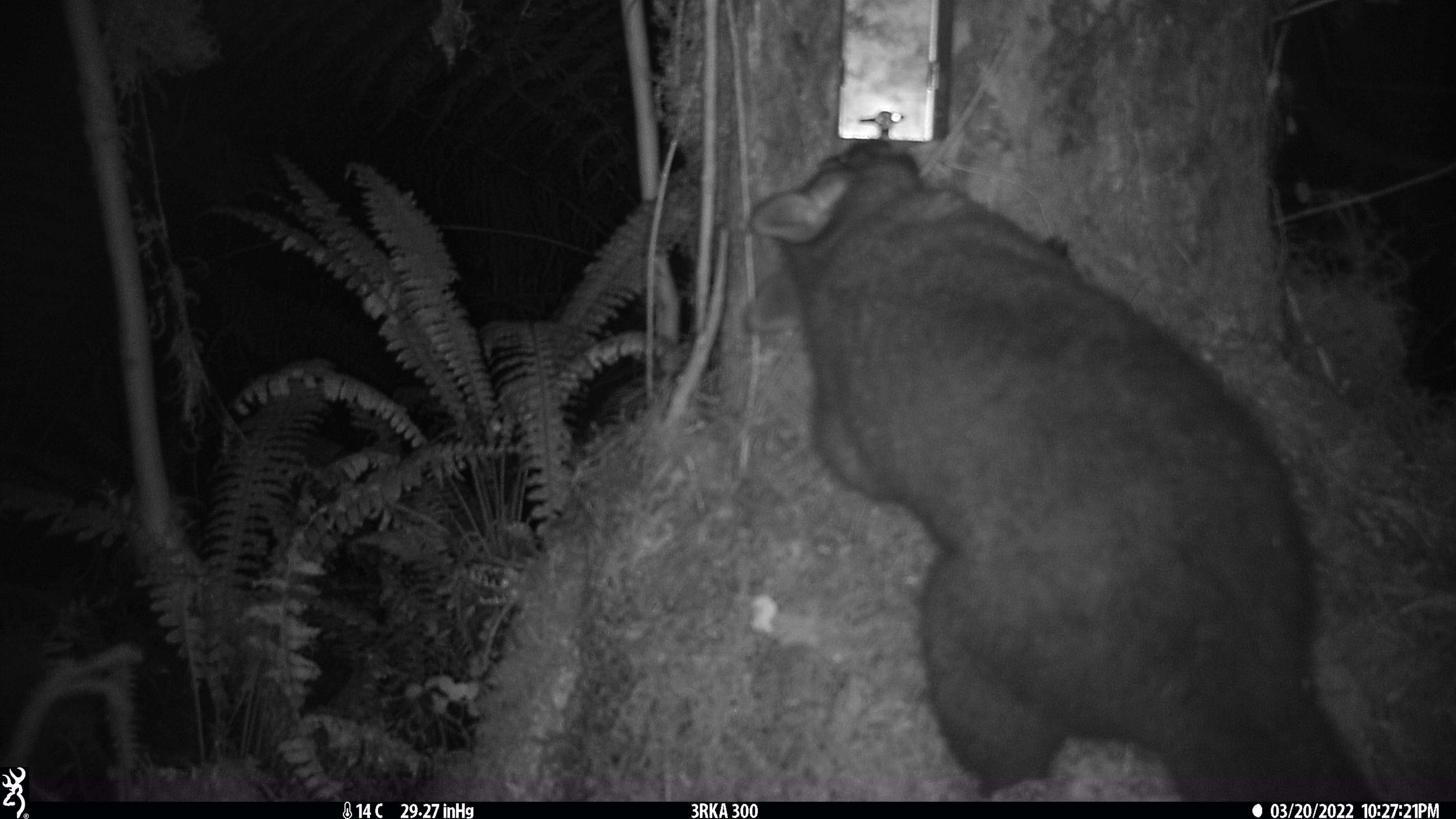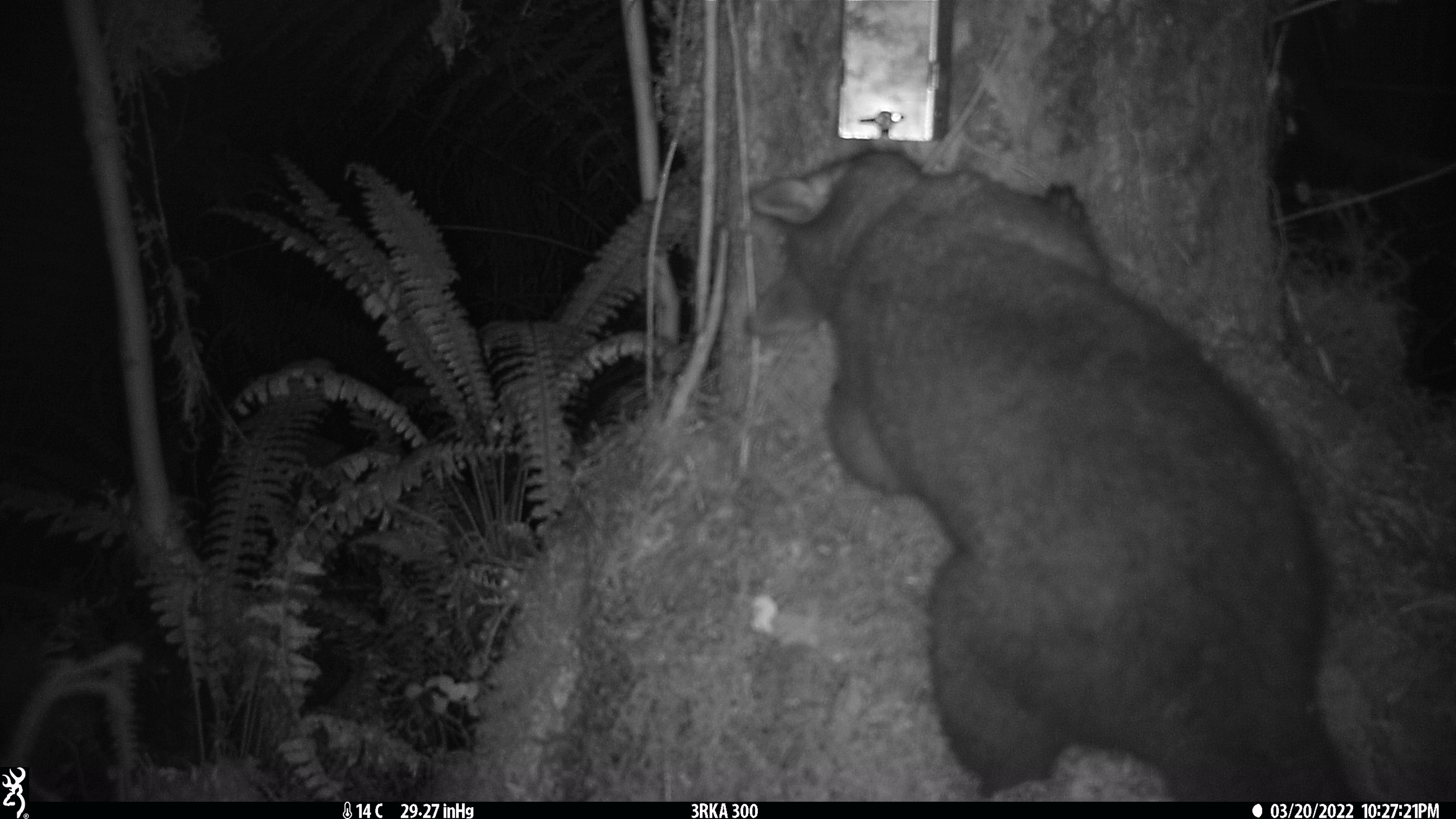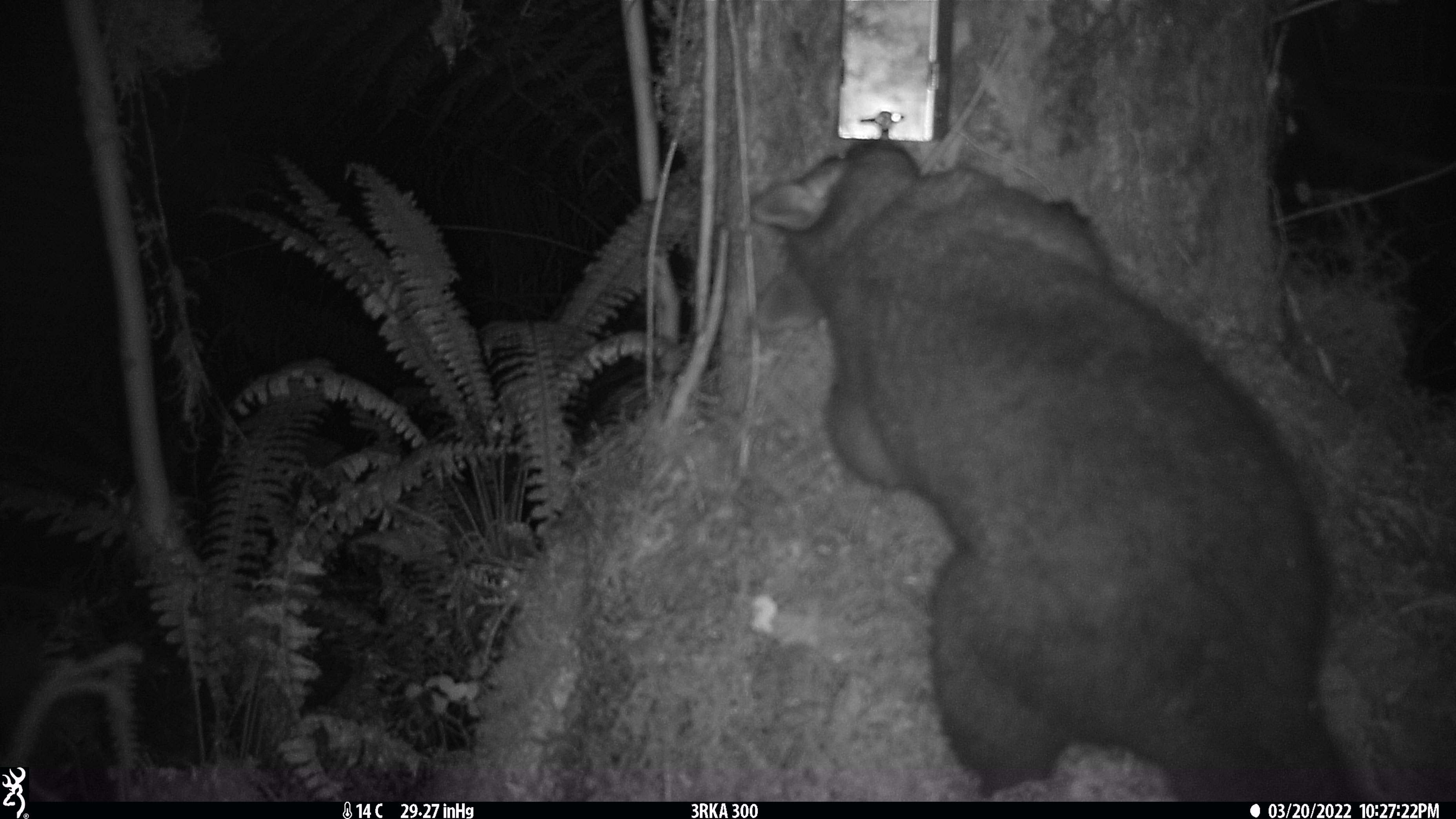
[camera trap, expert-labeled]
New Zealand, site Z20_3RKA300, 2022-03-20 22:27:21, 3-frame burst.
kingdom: Animalia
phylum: Chordata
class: Mammalia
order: Diprotodontia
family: Phalangeridae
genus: Trichosurus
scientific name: Trichosurus vulpecula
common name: common brushtail possum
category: possum